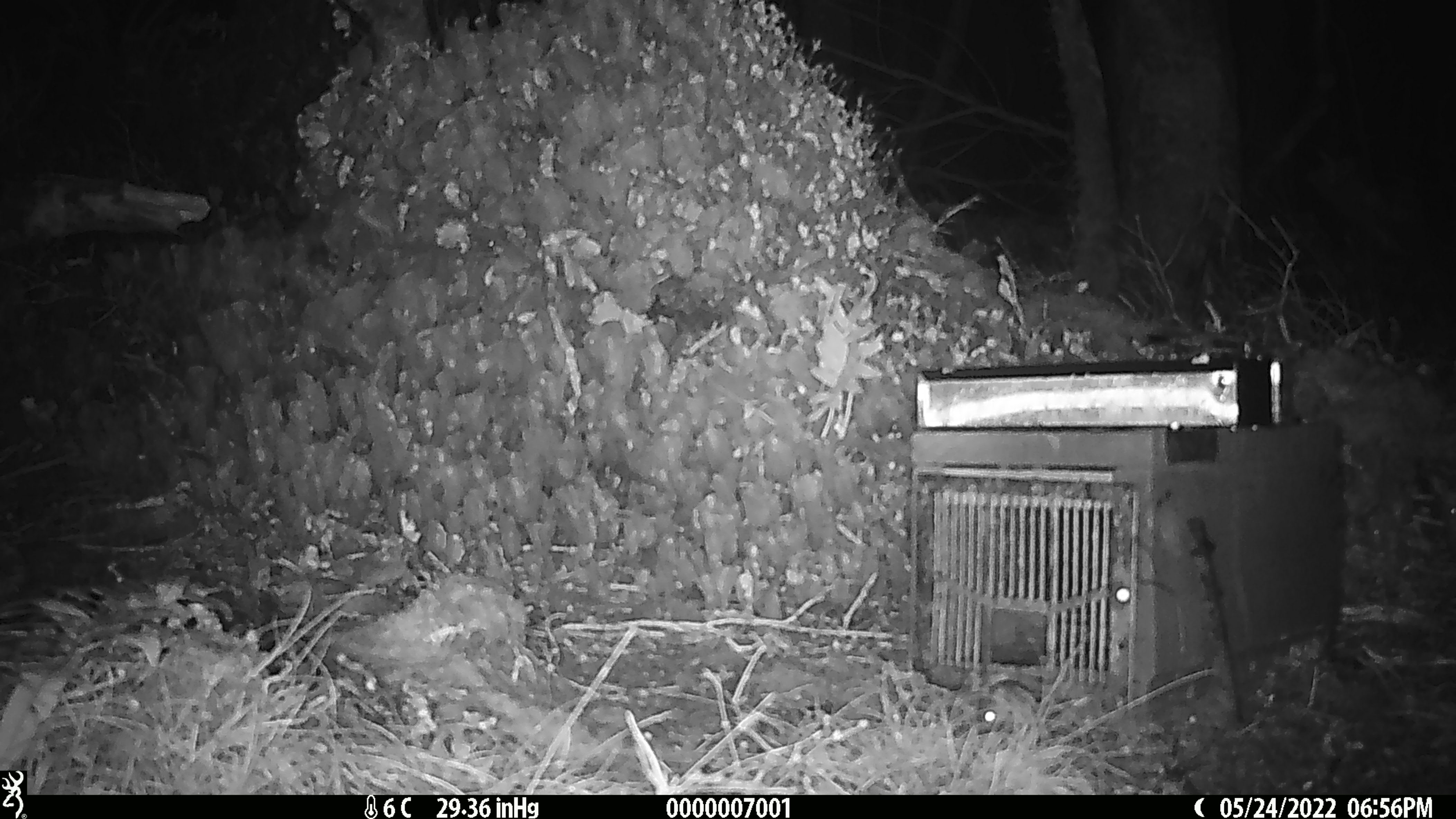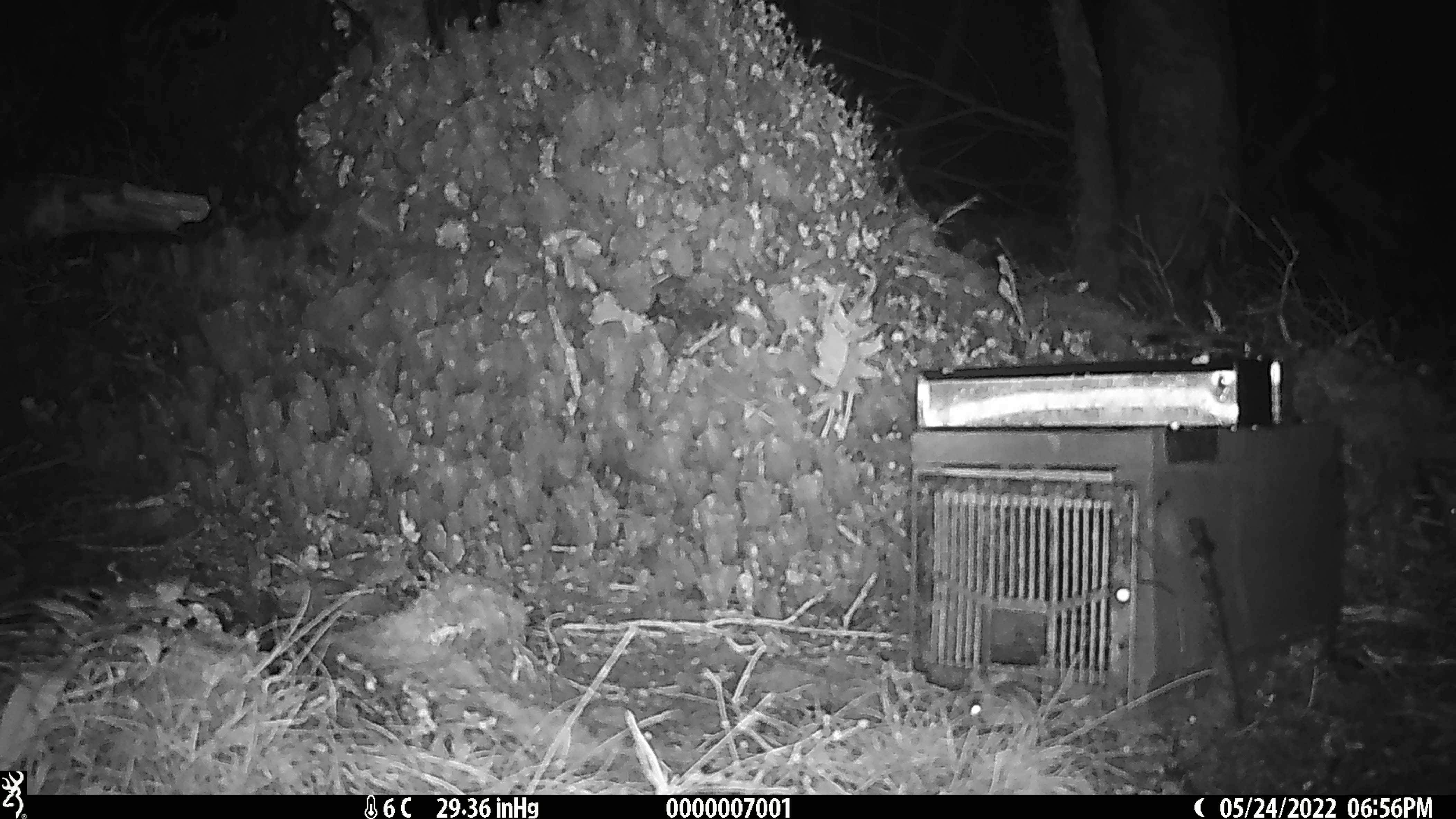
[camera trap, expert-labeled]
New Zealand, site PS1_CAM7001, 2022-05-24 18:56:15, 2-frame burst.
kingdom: Animalia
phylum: Chordata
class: Mammalia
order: Rodentia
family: Muridae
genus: Mus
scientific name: Mus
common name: mouse